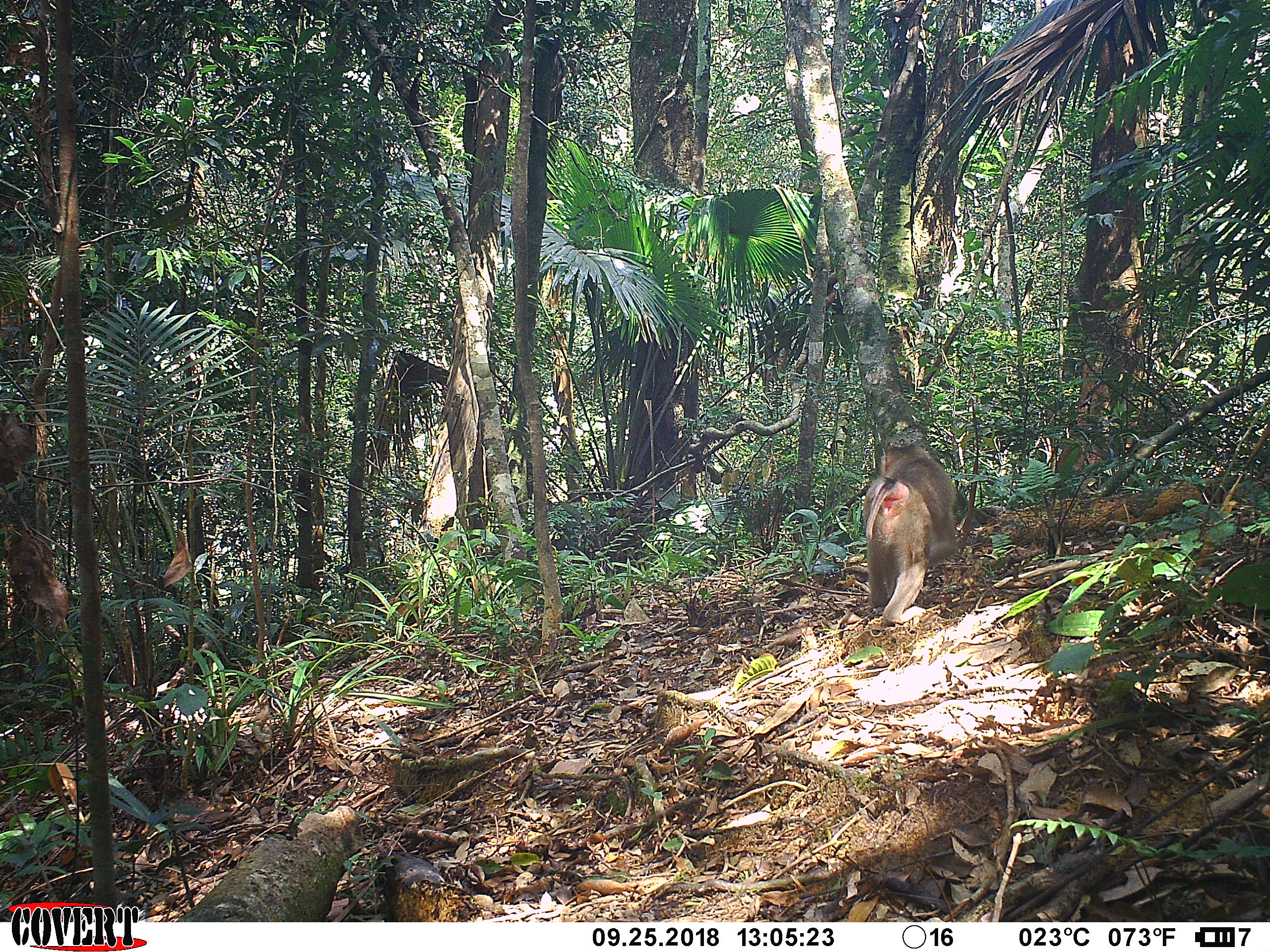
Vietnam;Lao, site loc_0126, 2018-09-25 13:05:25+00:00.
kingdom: Animalia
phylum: Chordata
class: Mammalia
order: Primates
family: Cercopithecidae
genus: Macaca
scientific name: Macaca nemestrina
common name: pig-tailed macaque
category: pig tailed macaque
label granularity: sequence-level